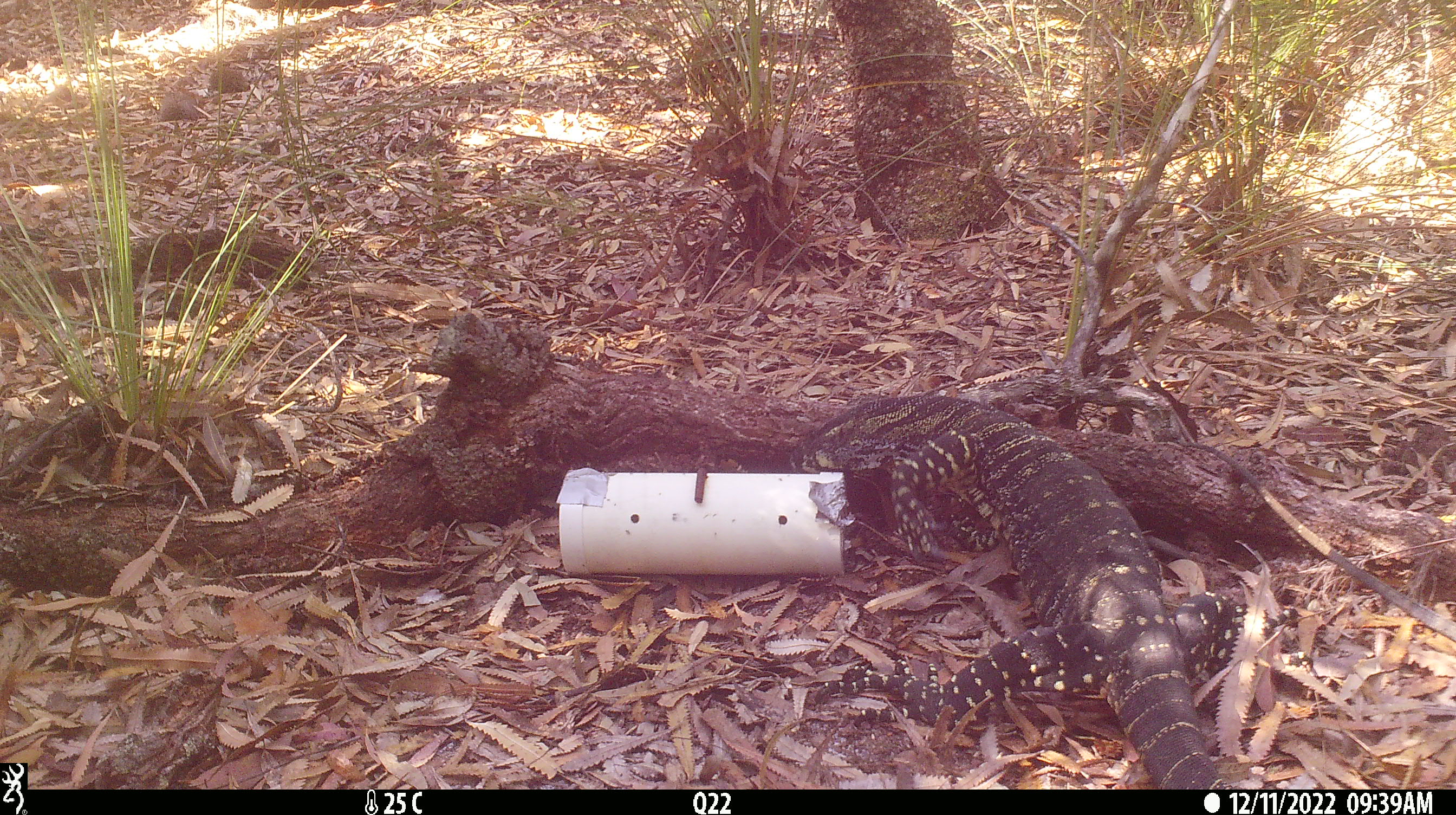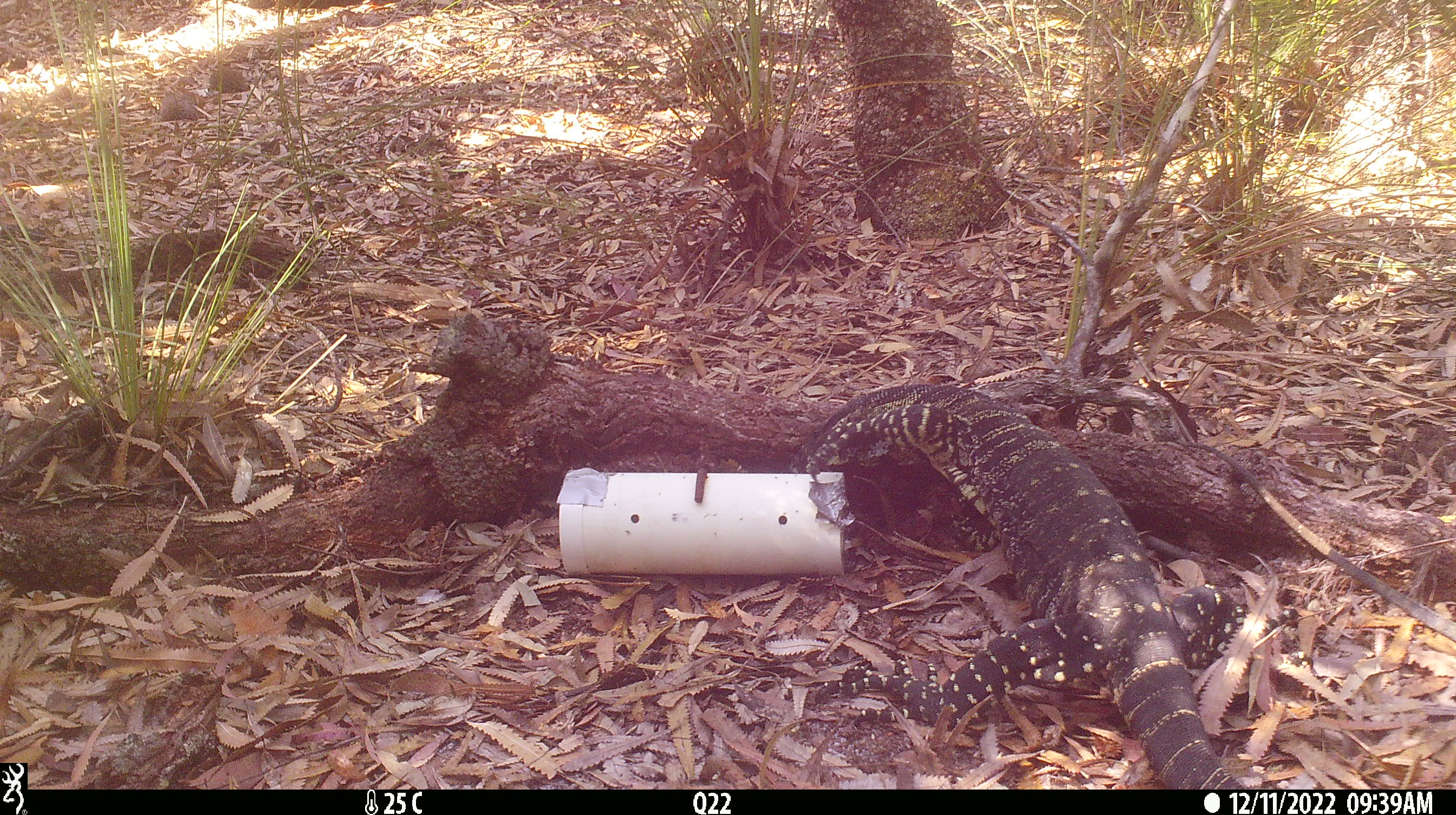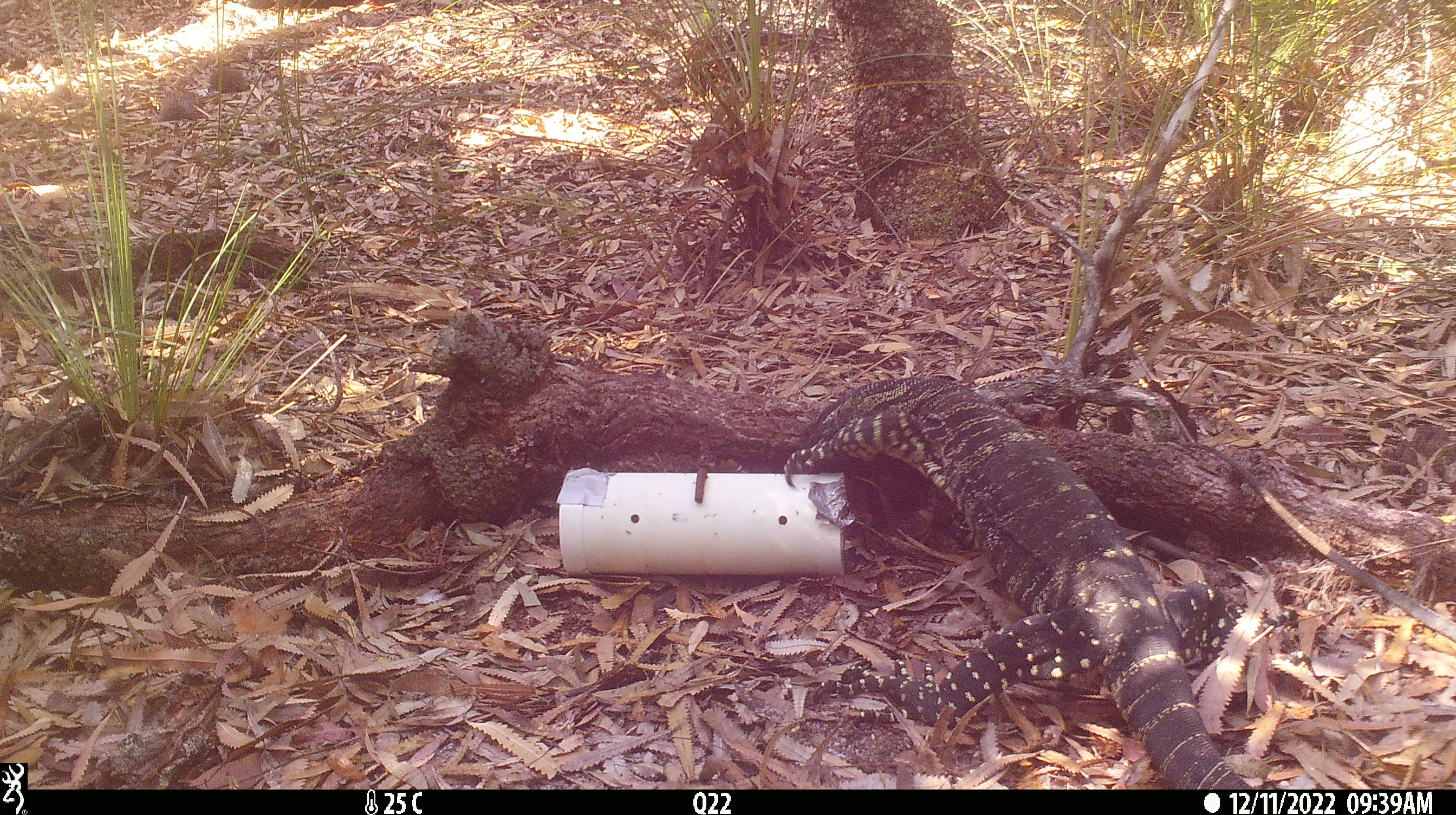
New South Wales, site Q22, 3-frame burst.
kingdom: Animalia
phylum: Chordata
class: Reptilia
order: Squamata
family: Varanidae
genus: Varanus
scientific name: Varanus varius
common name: lace monitor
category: goanna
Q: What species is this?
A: Goanna (lace monitor) (Varanus varius).